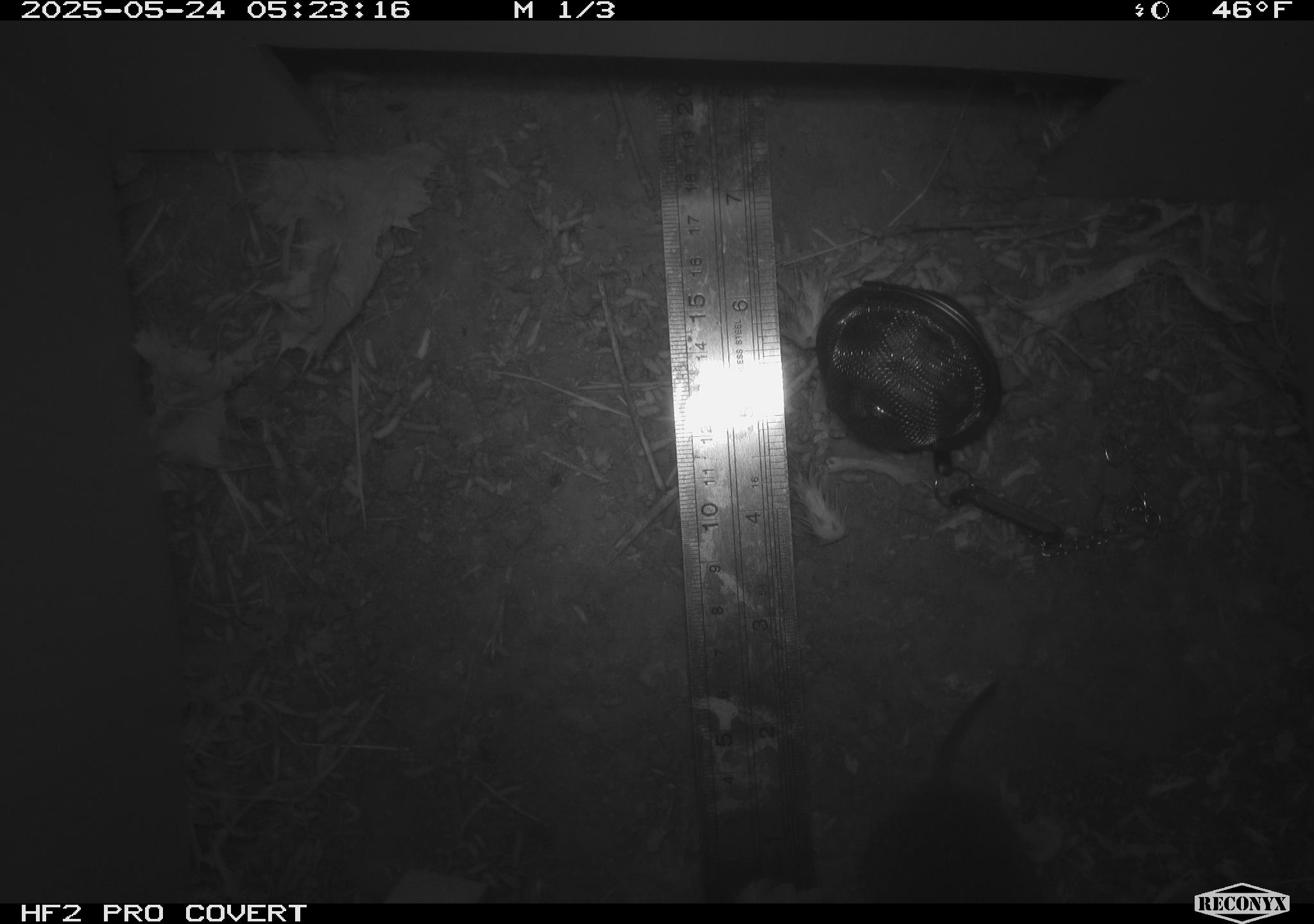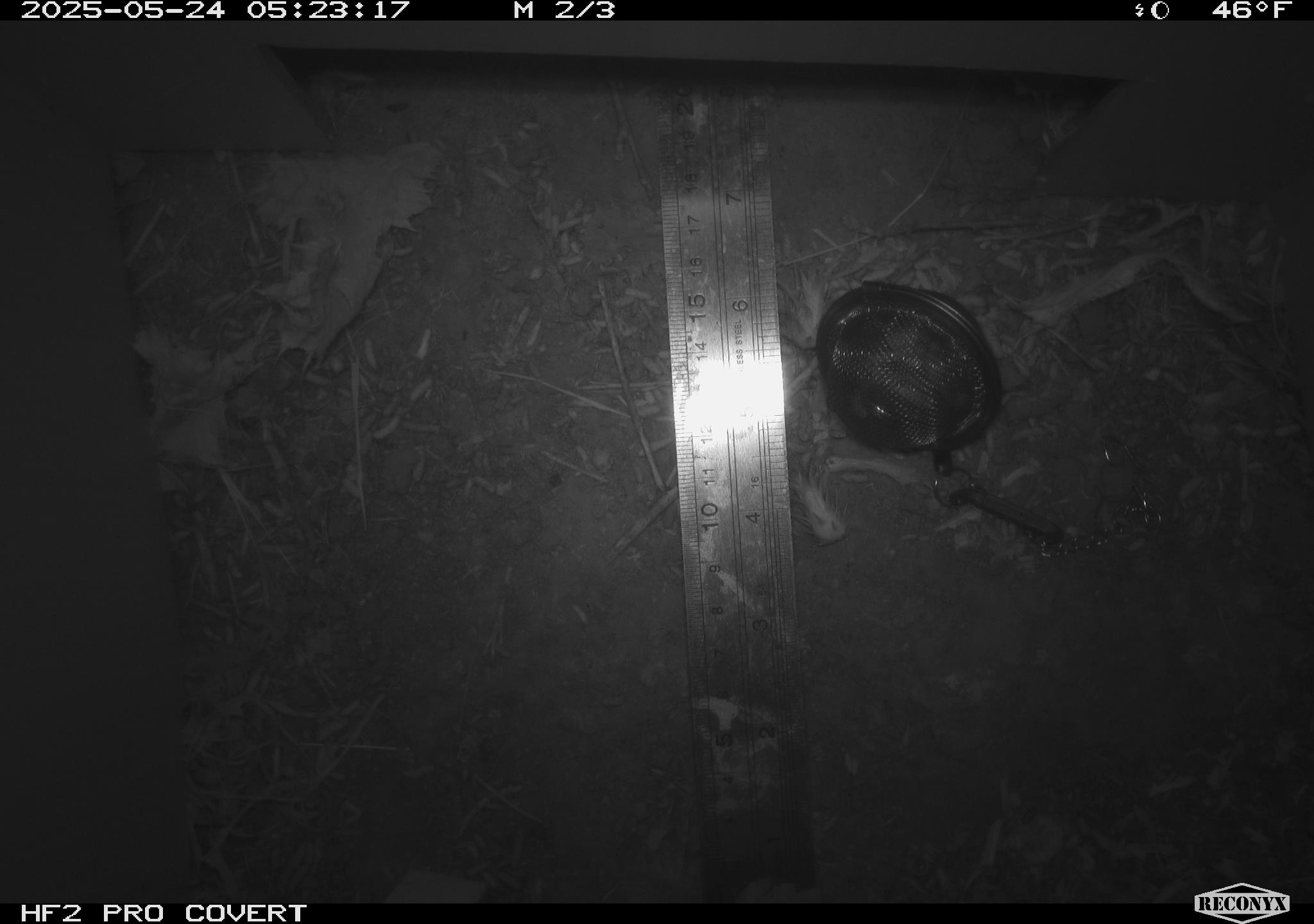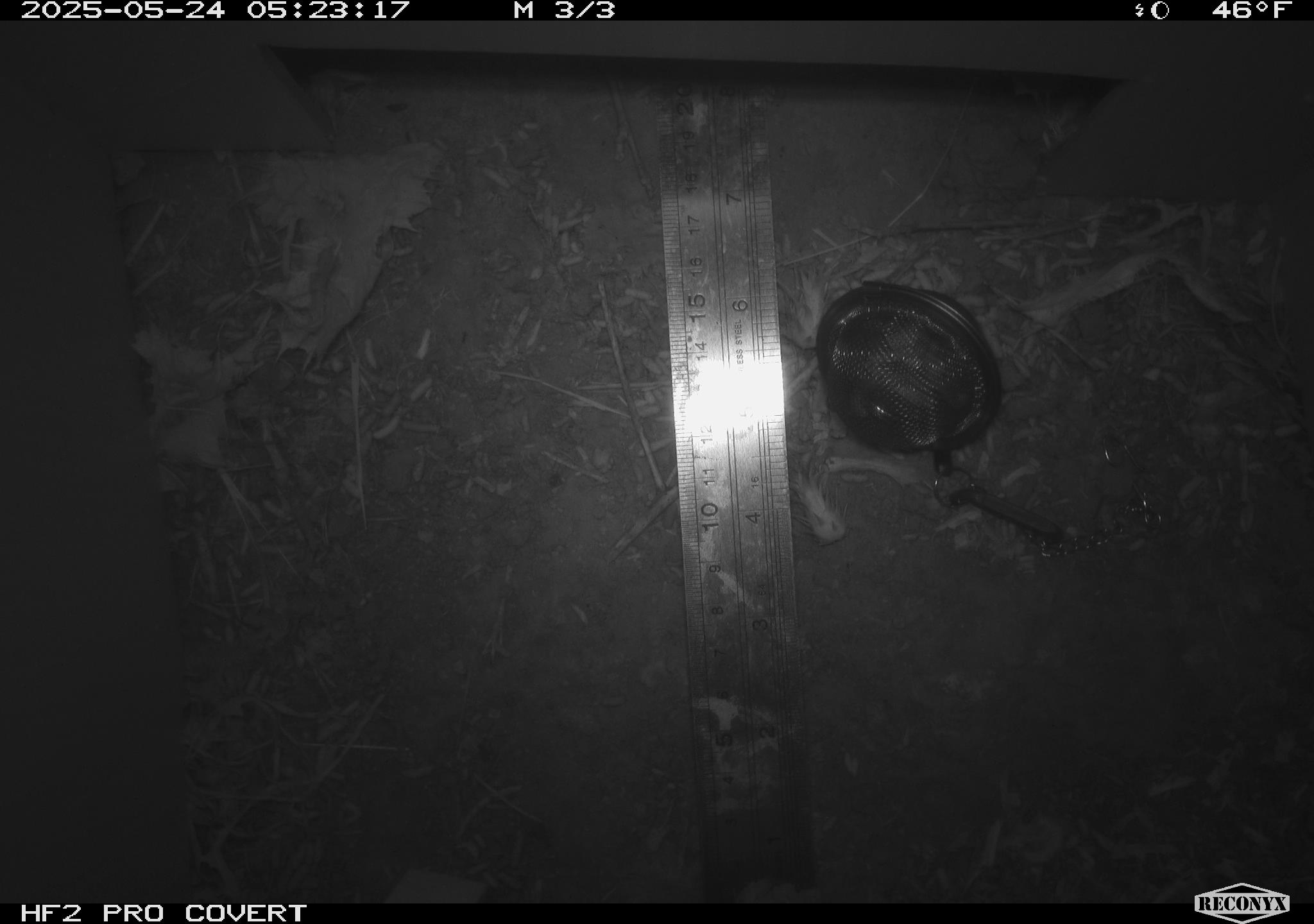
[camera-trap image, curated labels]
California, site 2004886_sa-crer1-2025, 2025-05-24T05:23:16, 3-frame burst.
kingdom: Animalia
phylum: Chordata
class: Mammalia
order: Rodentia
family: Cricetidae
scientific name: Arvicolinae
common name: voles, lemmings, and muskrats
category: arvicolinae subfamily